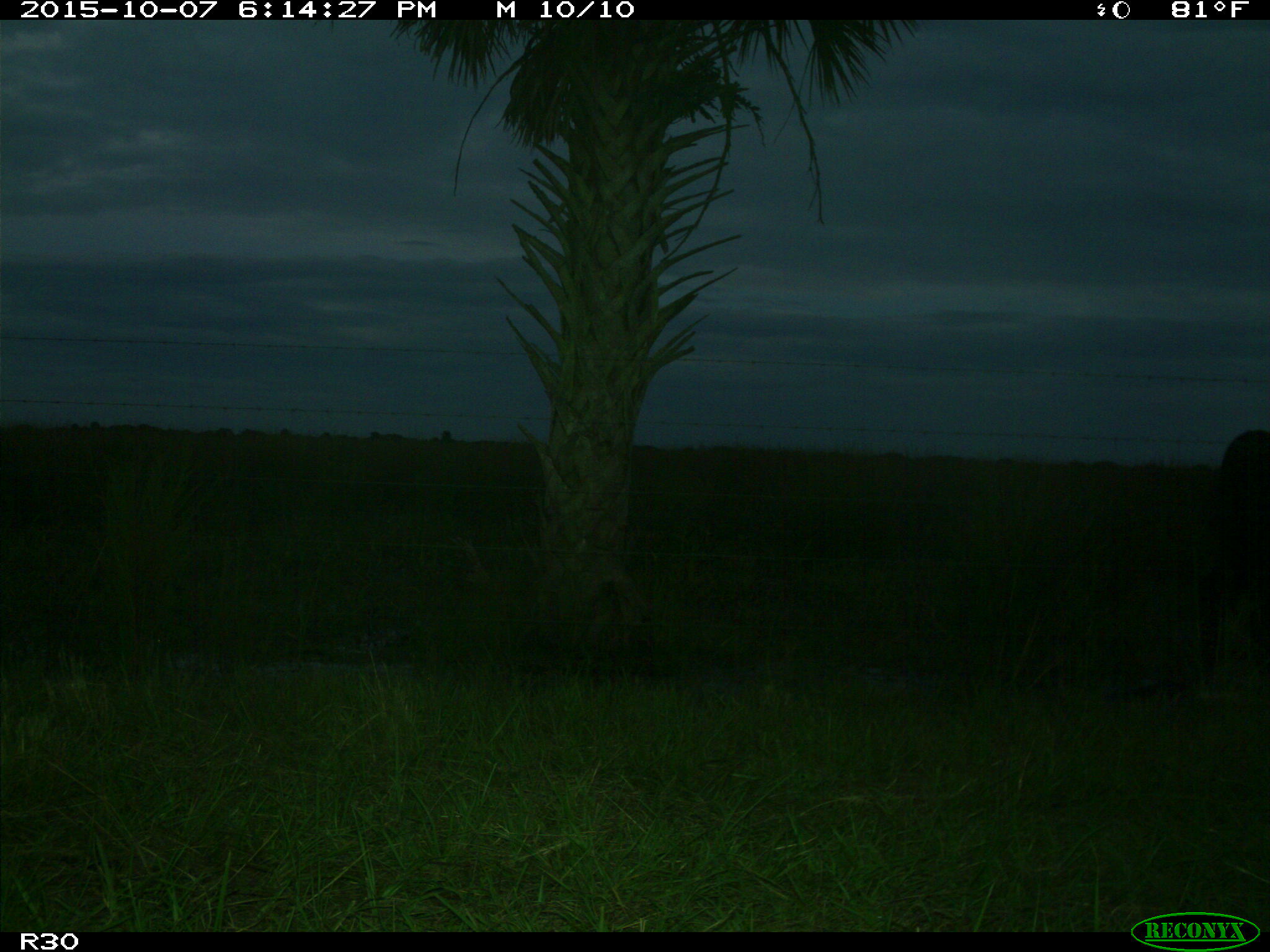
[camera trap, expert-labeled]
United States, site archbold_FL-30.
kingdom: Animalia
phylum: Chordata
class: Mammalia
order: Artiodactyla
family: Bovidae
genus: Bos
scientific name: Bos taurus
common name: domestic cow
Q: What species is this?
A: Bos taurus (domestic cow).